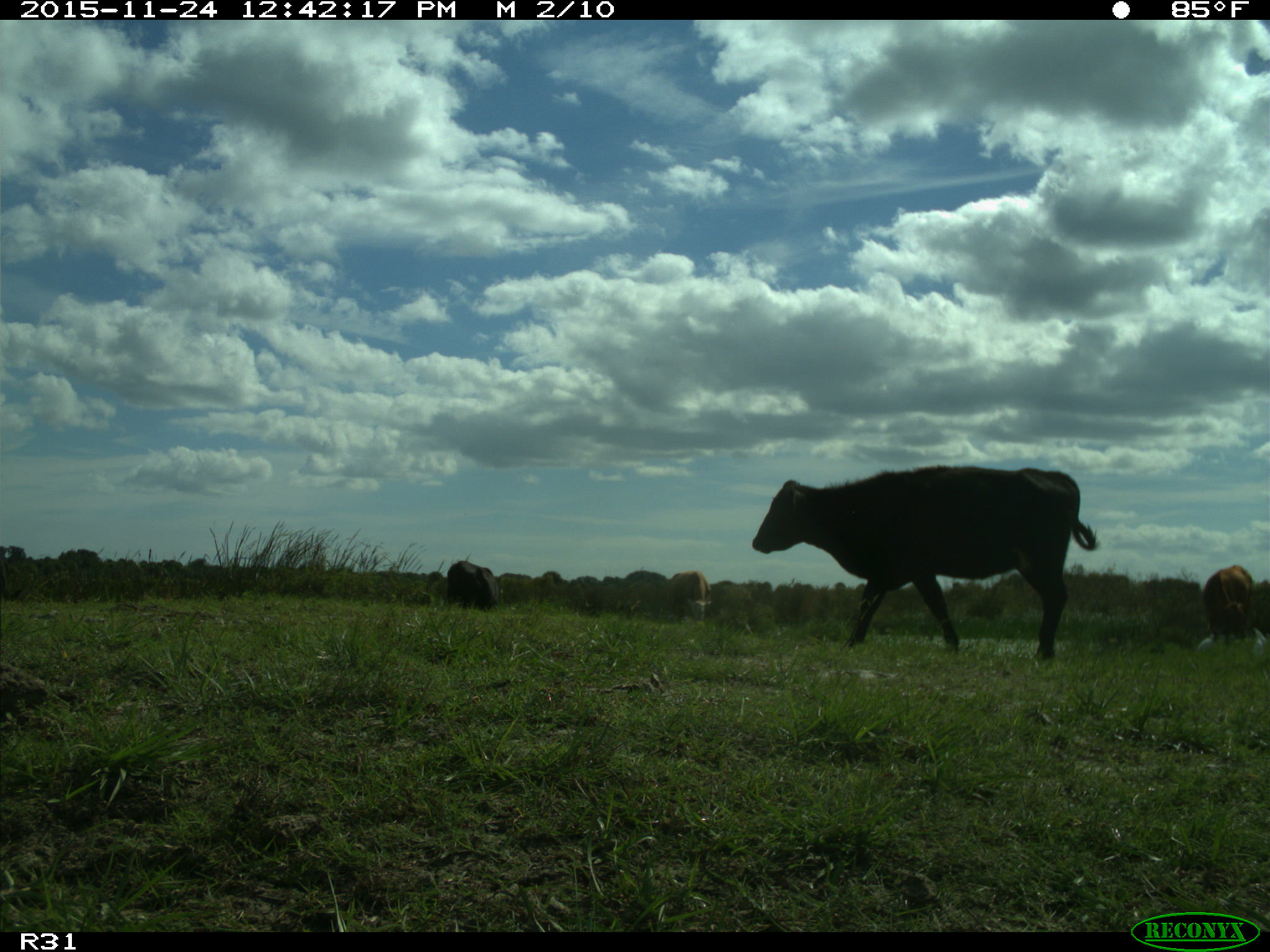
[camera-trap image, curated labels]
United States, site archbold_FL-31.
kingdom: Animalia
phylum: Chordata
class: Mammalia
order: Artiodactyla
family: Bovidae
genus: Bos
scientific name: Bos taurus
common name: domestic cow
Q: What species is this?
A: Bos taurus (domestic cow).